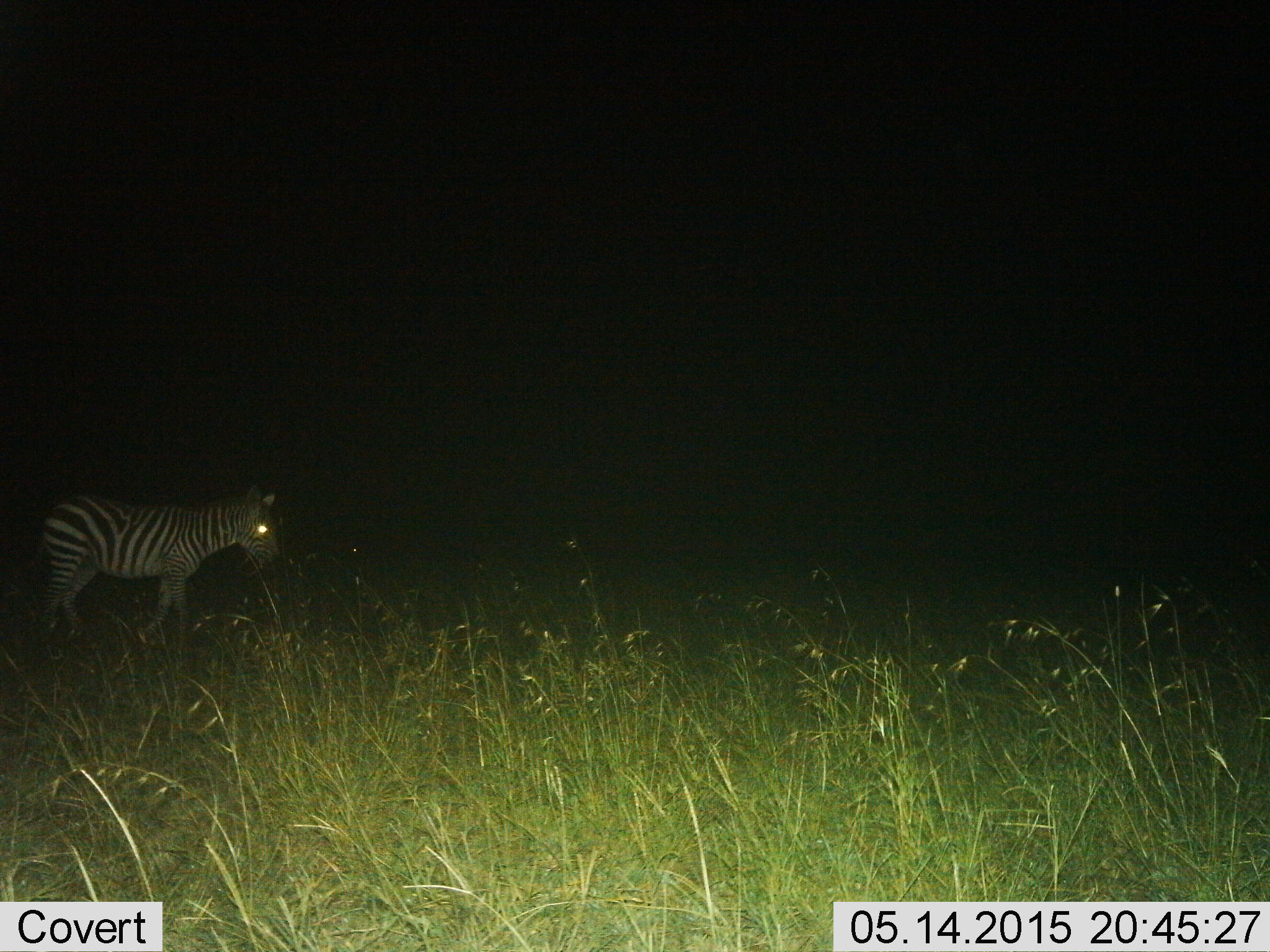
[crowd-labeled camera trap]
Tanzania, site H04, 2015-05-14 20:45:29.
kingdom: Animalia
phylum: Chordata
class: Mammalia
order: Perissodactyla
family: Equidae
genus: Equus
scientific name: Equus quagga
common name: plains zebra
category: zebra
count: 1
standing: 60%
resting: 10%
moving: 40%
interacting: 0%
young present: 0%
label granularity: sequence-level